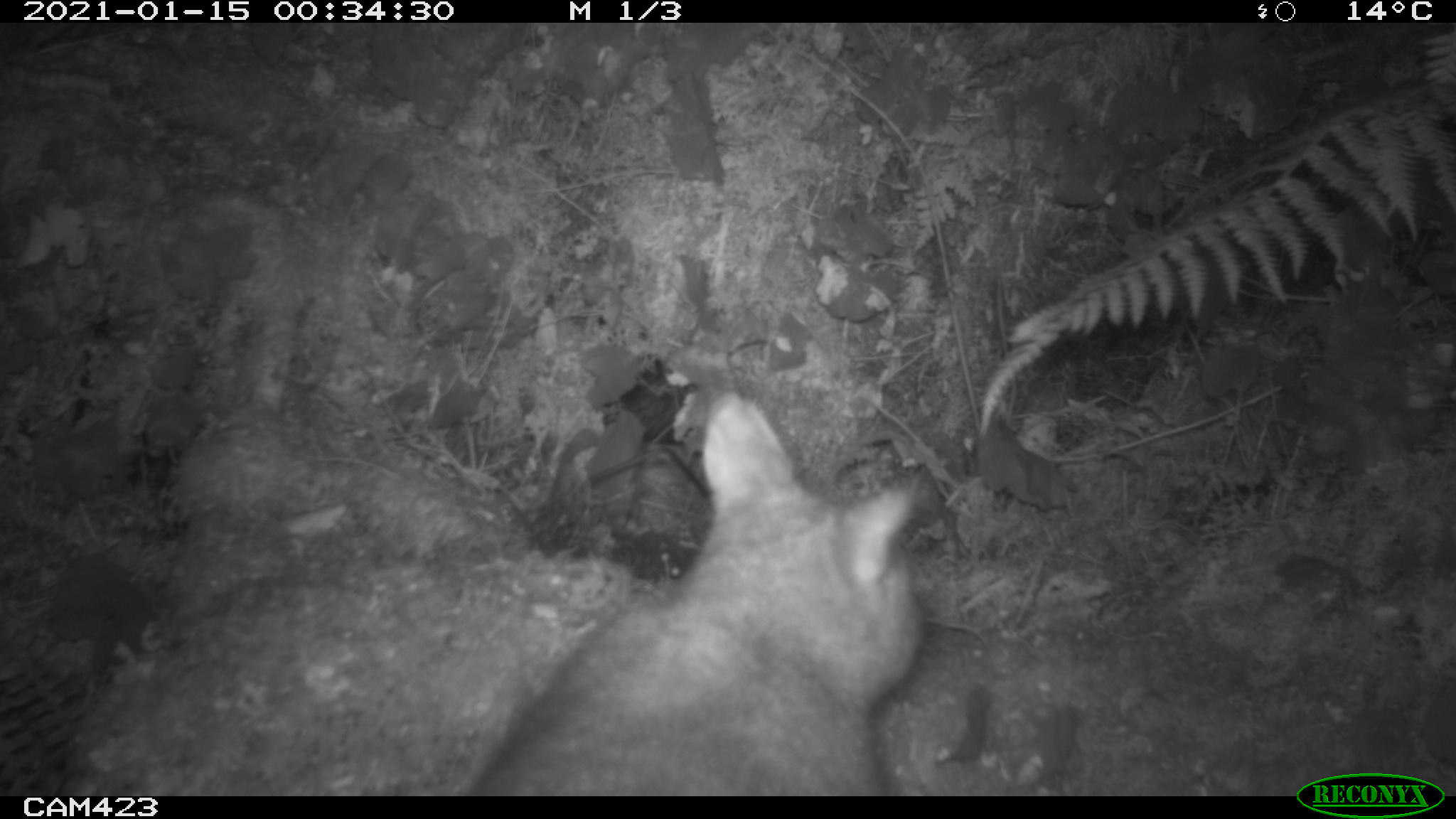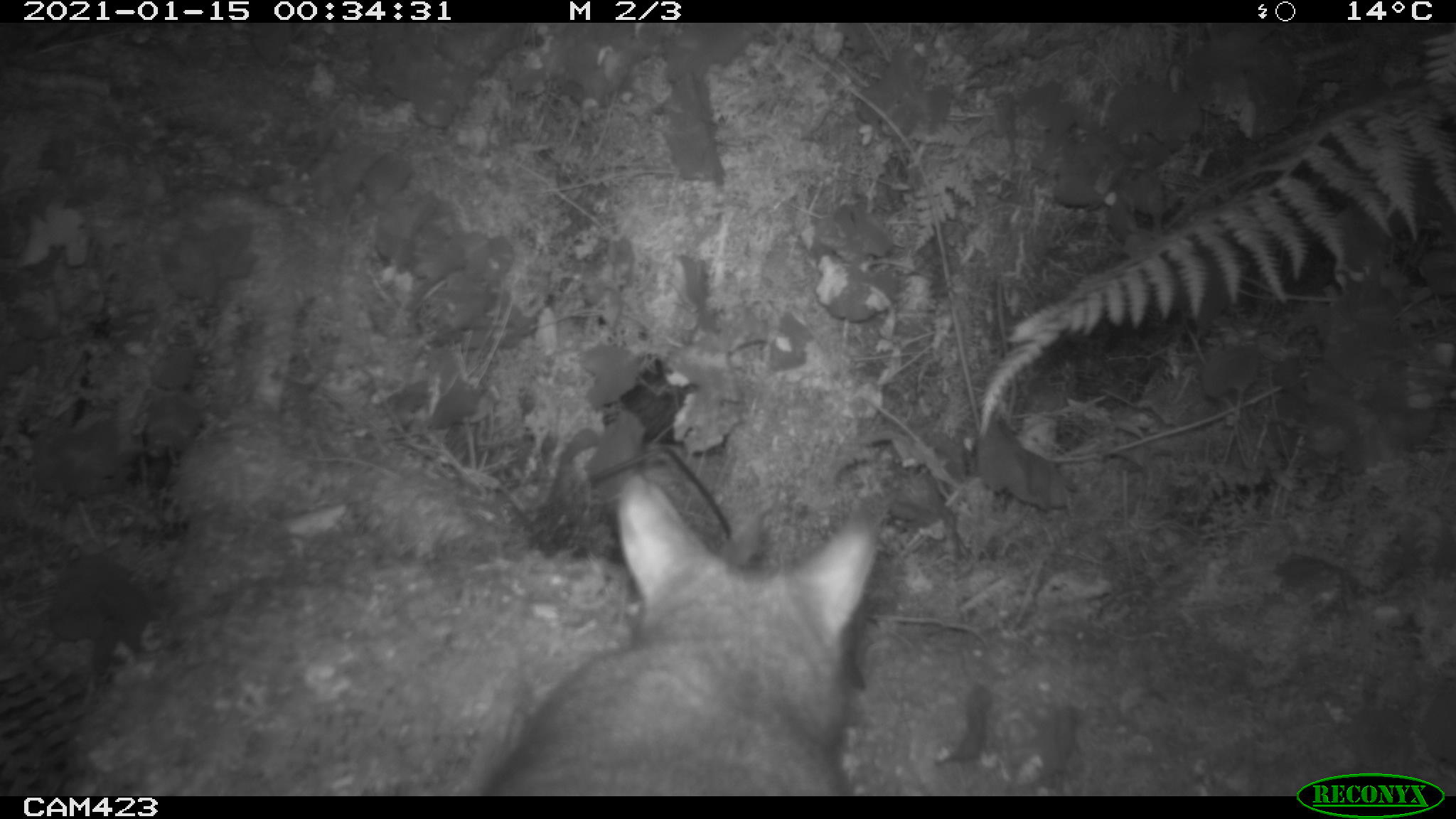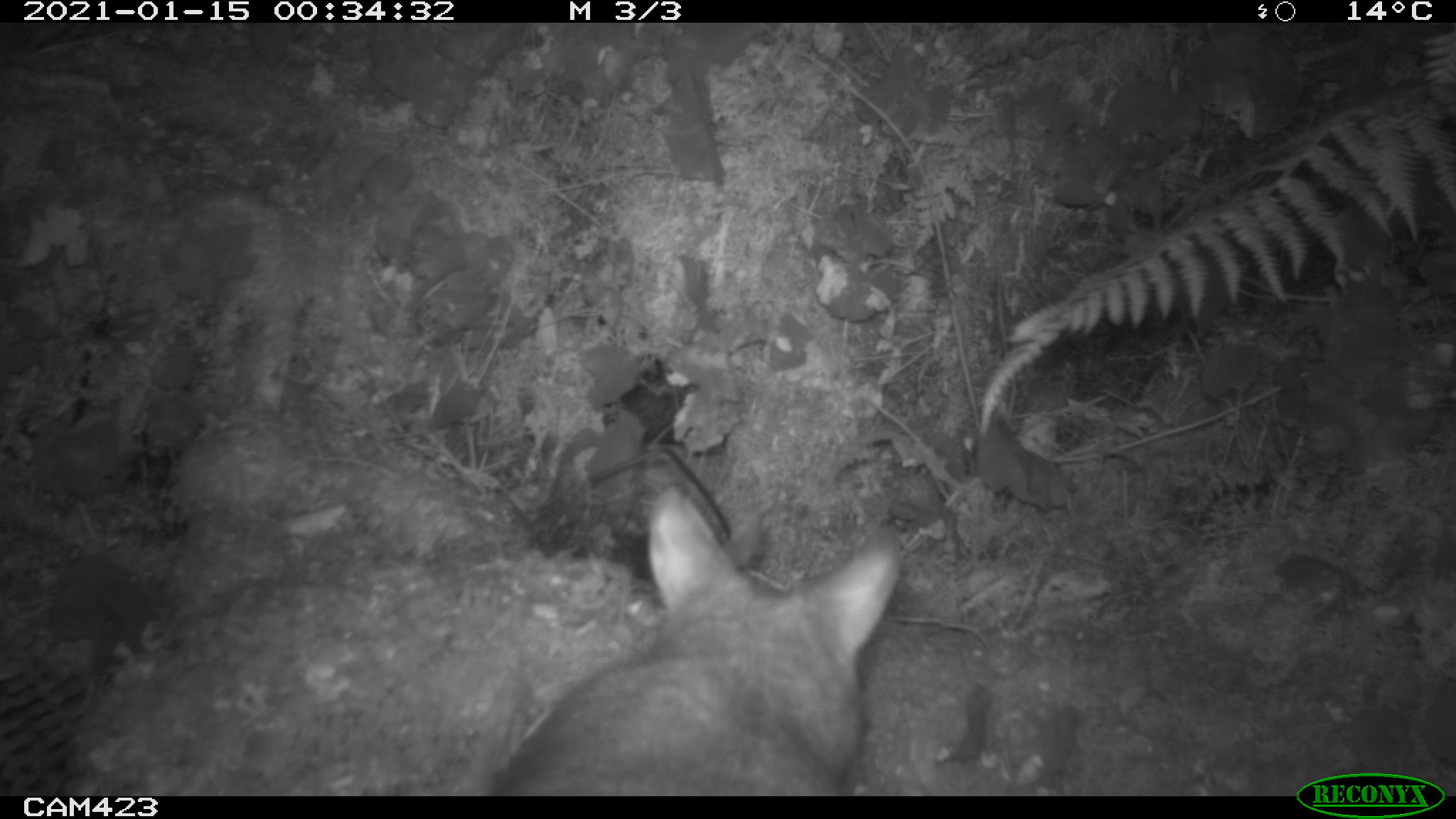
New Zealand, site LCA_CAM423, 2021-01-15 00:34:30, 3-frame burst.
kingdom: Animalia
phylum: Chordata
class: Mammalia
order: Diprotodontia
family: Phalangeridae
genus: Trichosurus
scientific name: Trichosurus vulpecula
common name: common brushtail possum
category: possum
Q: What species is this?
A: Possum (common brushtail possum) (Trichosurus vulpecula).